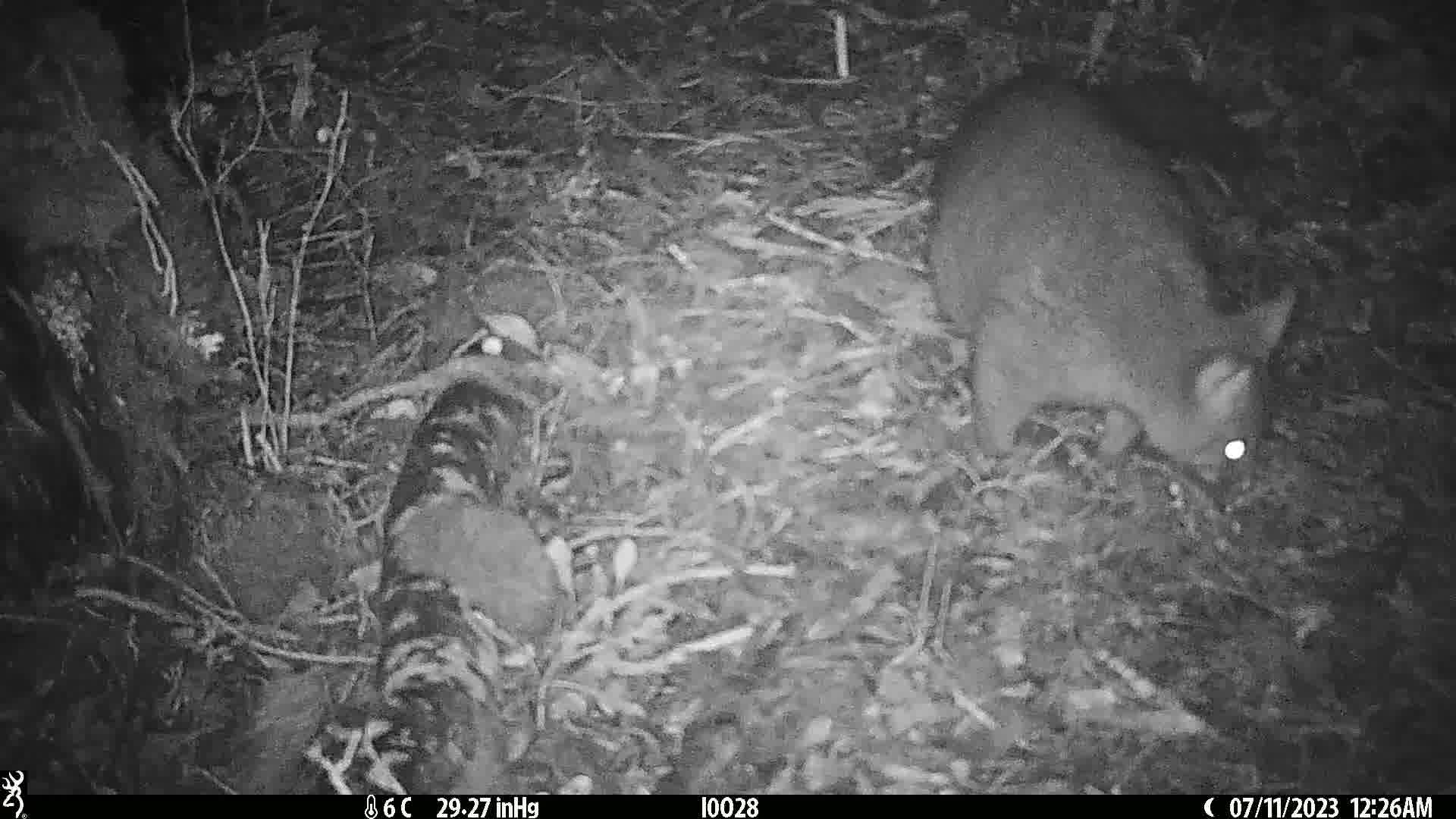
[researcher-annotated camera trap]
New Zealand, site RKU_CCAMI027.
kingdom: Animalia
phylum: Chordata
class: Mammalia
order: Diprotodontia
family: Phalangeridae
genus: Trichosurus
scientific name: Trichosurus vulpecula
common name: common brushtail possum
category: possum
Possum (common brushtail possum) (Trichosurus vulpecula).